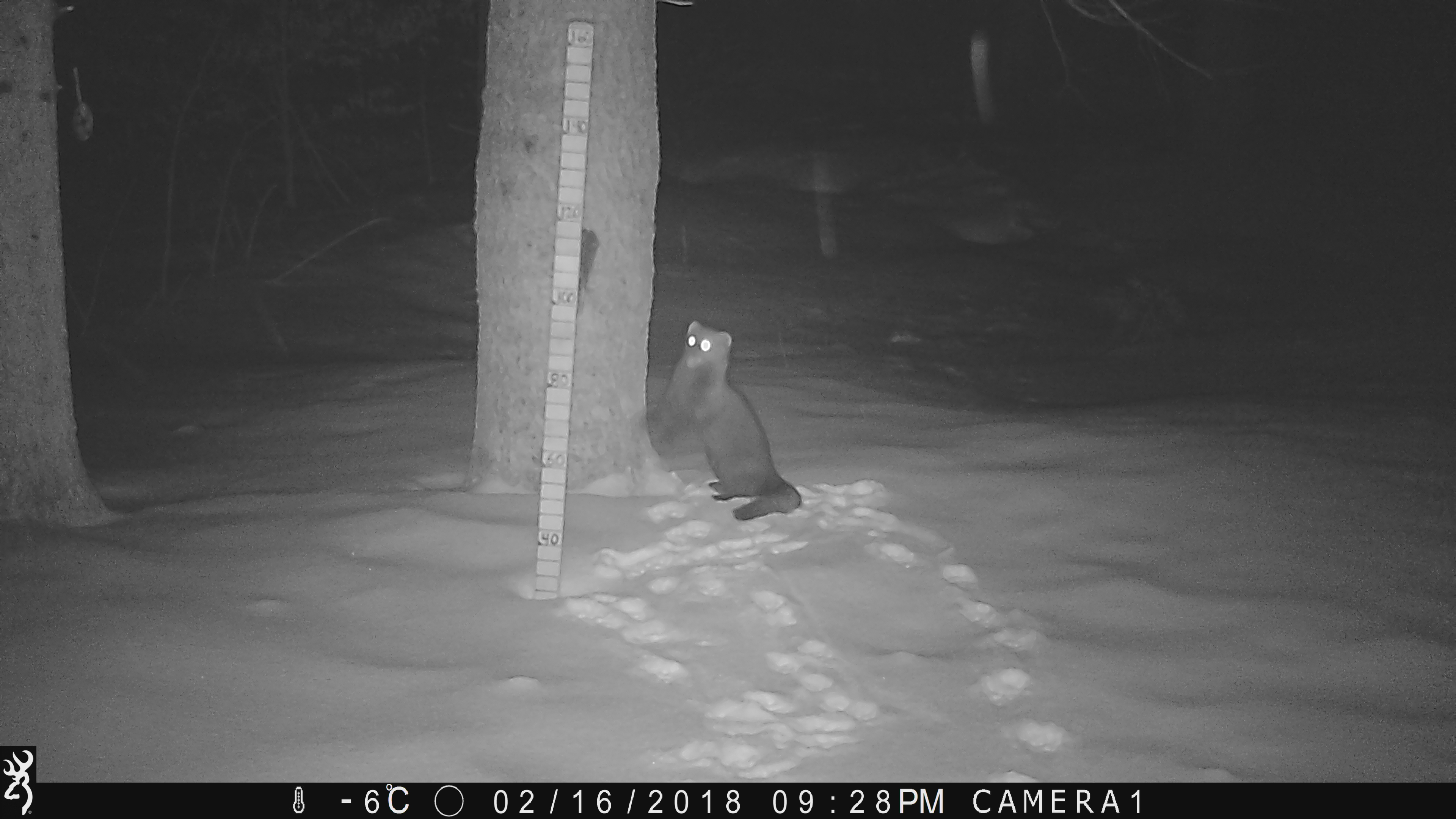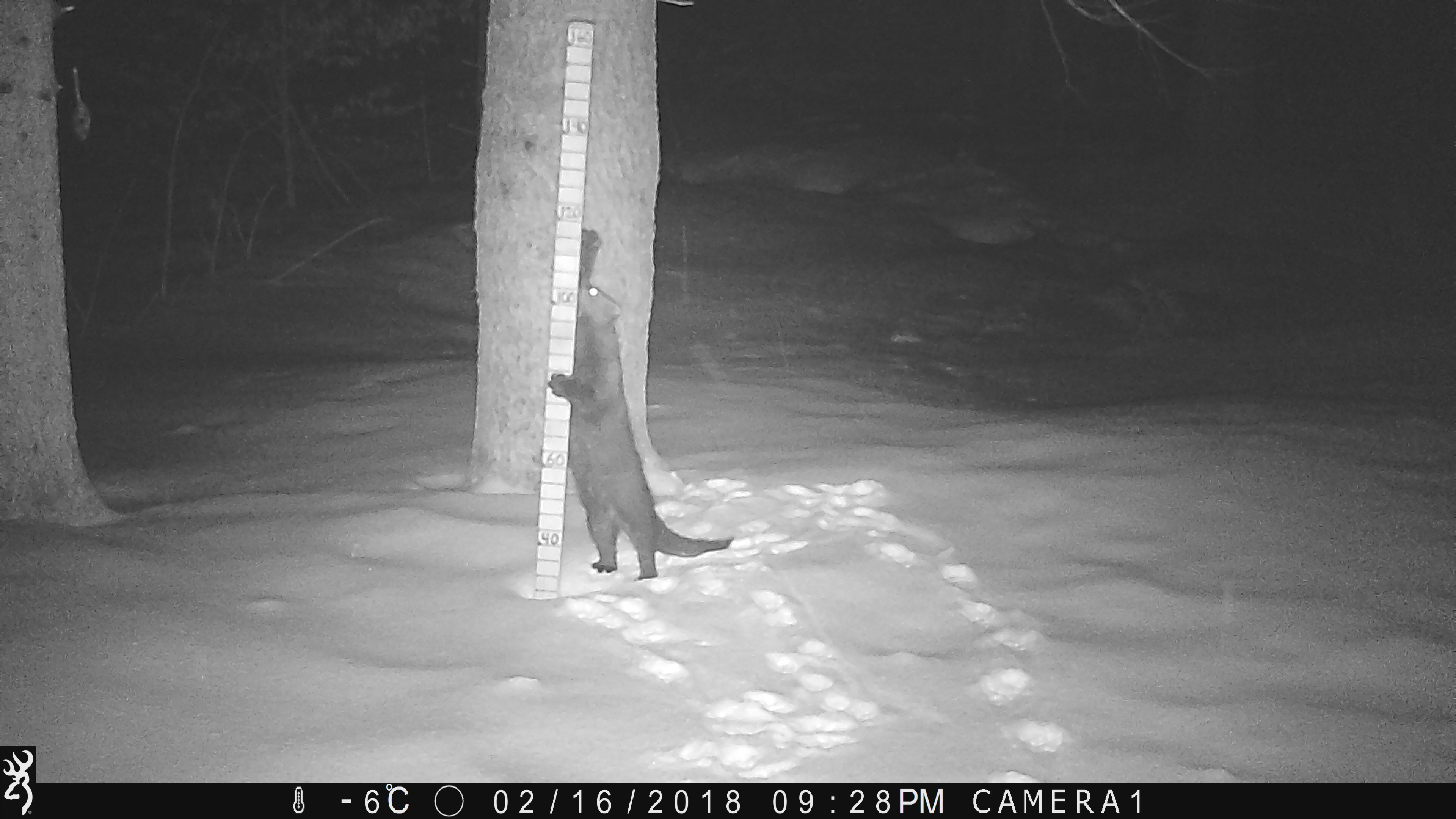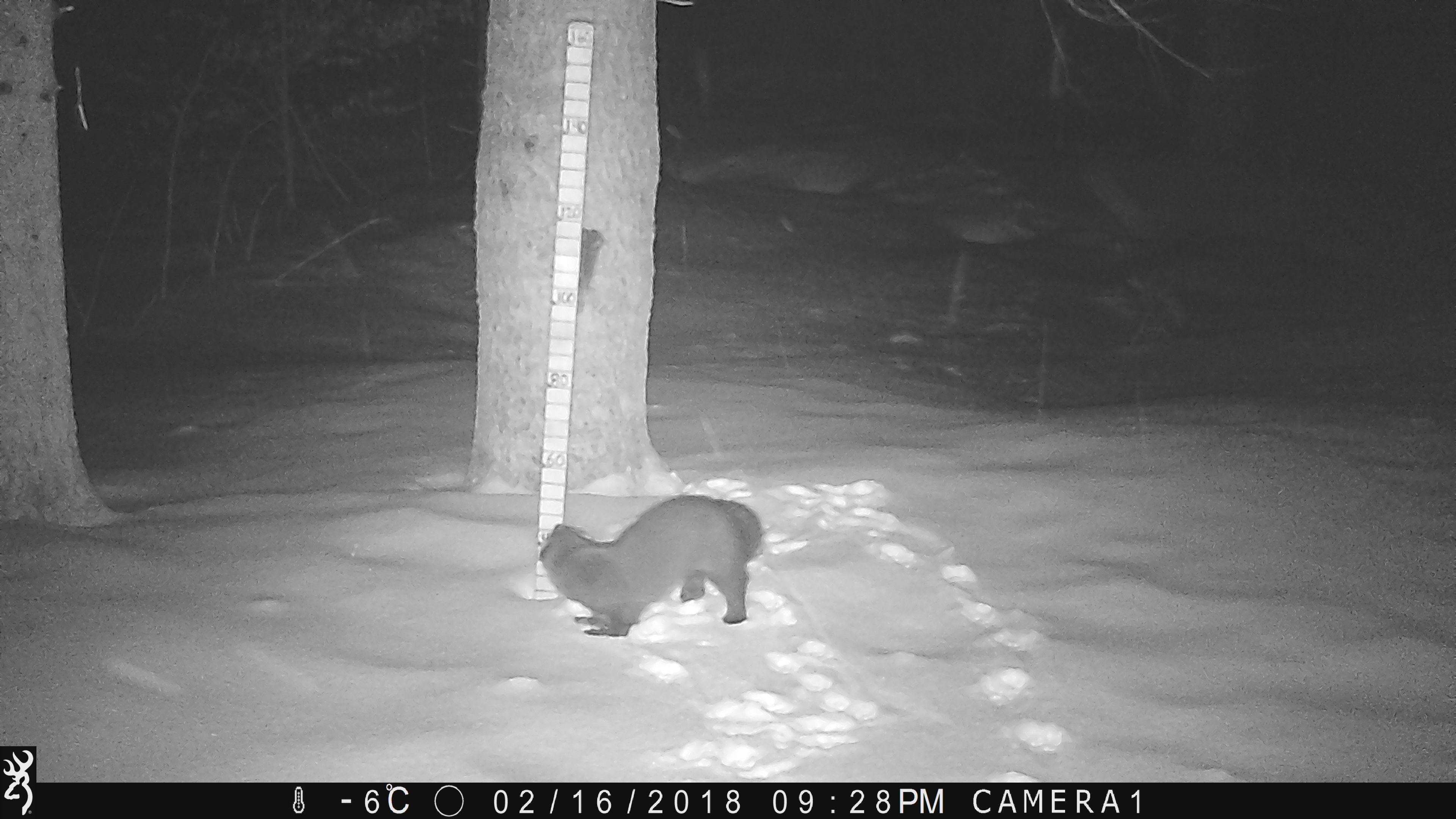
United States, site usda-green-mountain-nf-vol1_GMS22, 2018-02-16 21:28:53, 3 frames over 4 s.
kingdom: Animalia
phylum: Chordata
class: Mammalia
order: Carnivora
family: Mustelidae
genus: Pekania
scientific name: Pekania pennanti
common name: fisher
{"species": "fisher (Pekania pennanti)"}